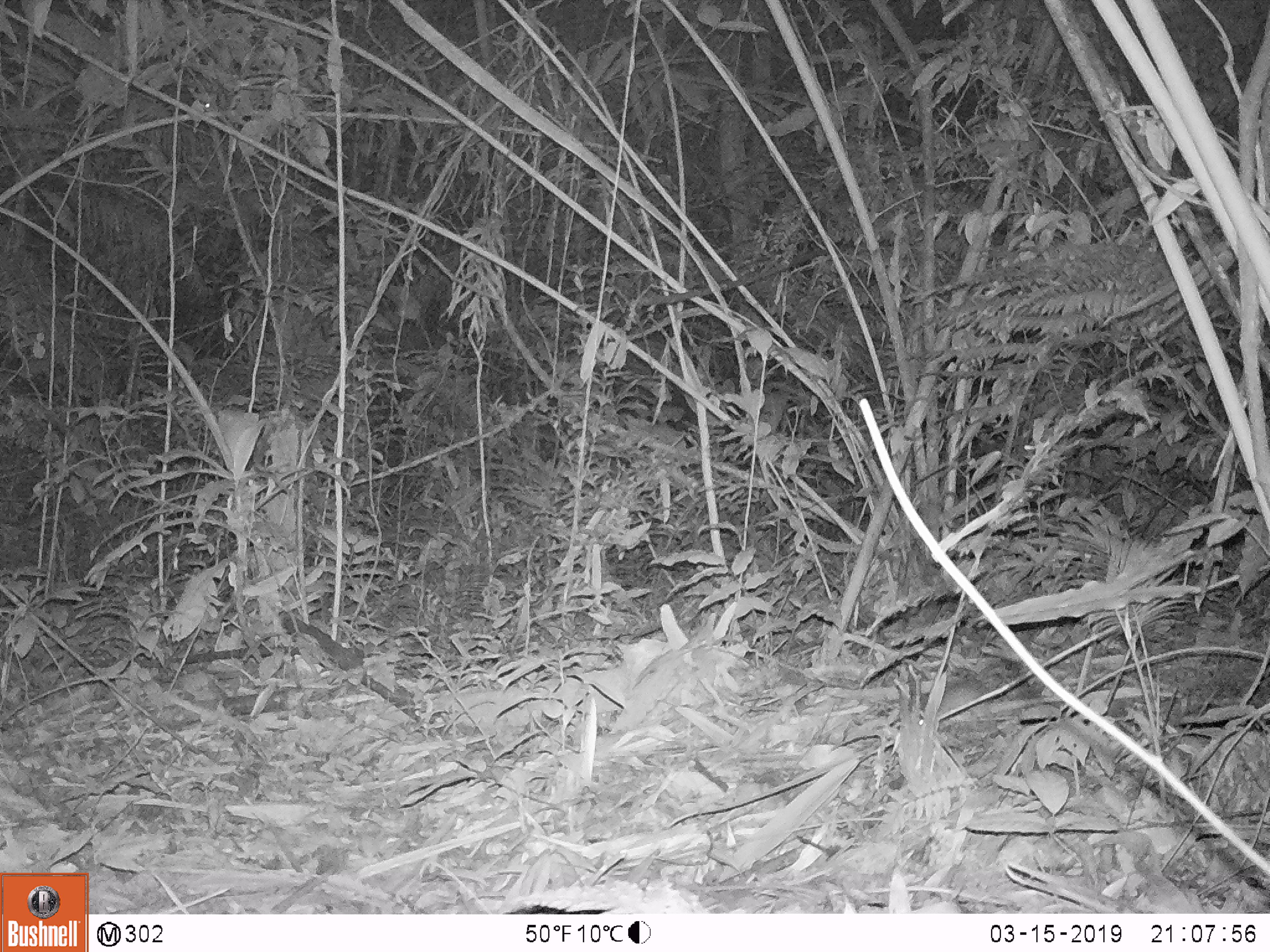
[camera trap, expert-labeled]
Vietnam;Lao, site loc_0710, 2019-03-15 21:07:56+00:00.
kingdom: Animalia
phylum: Chordata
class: Mammalia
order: Rodentia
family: Muridae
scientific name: Muridae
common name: old-world mice and rats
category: unidentified murid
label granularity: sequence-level